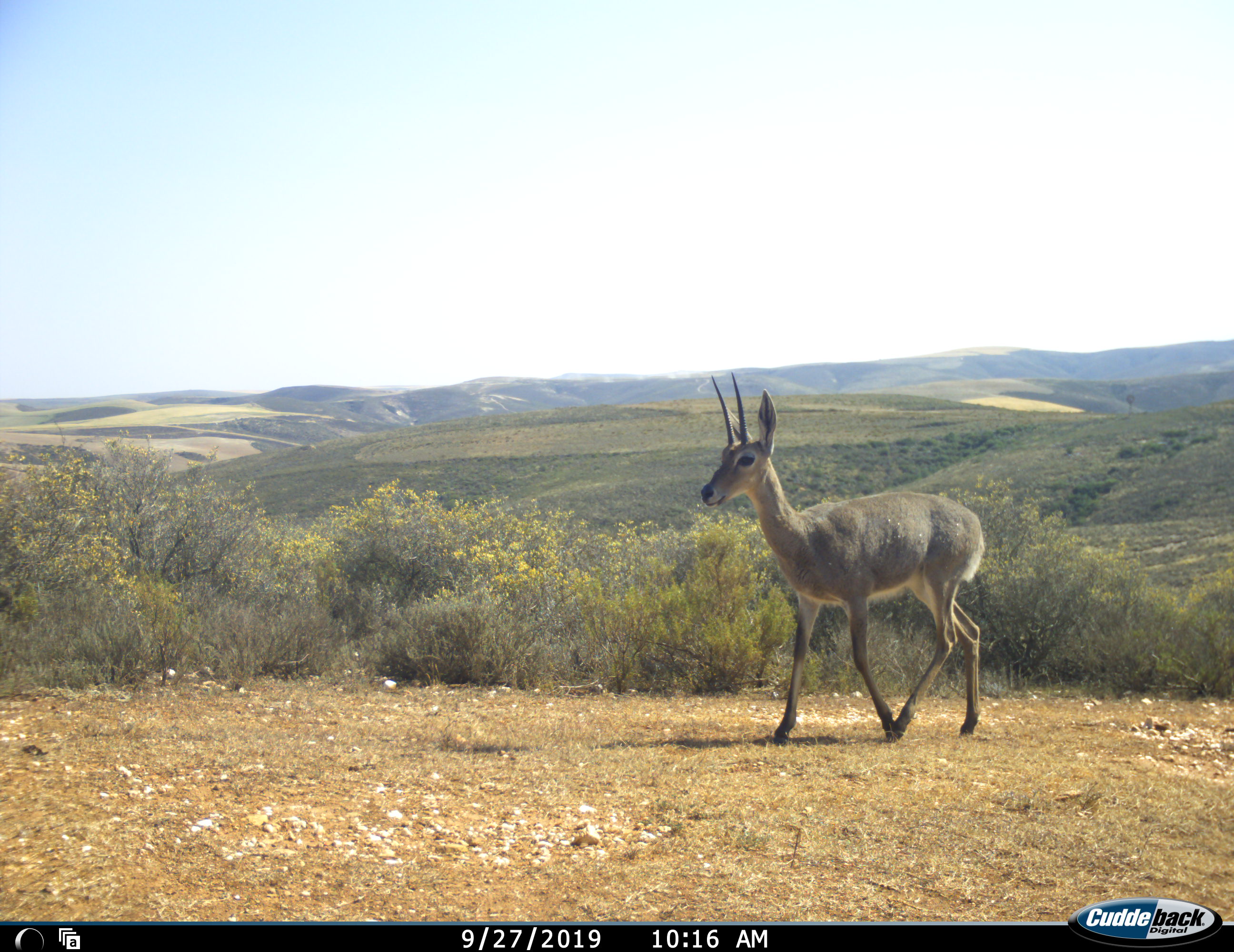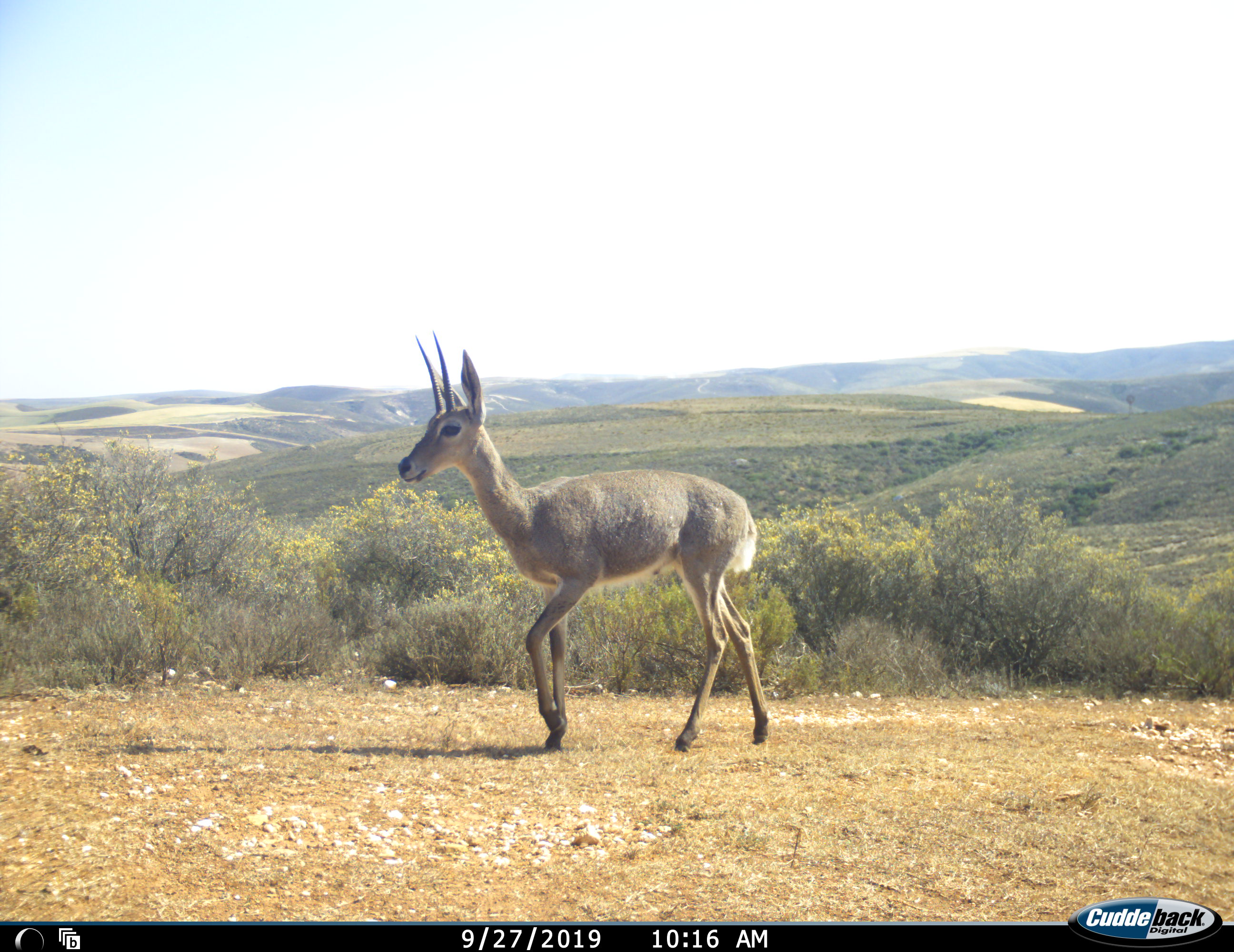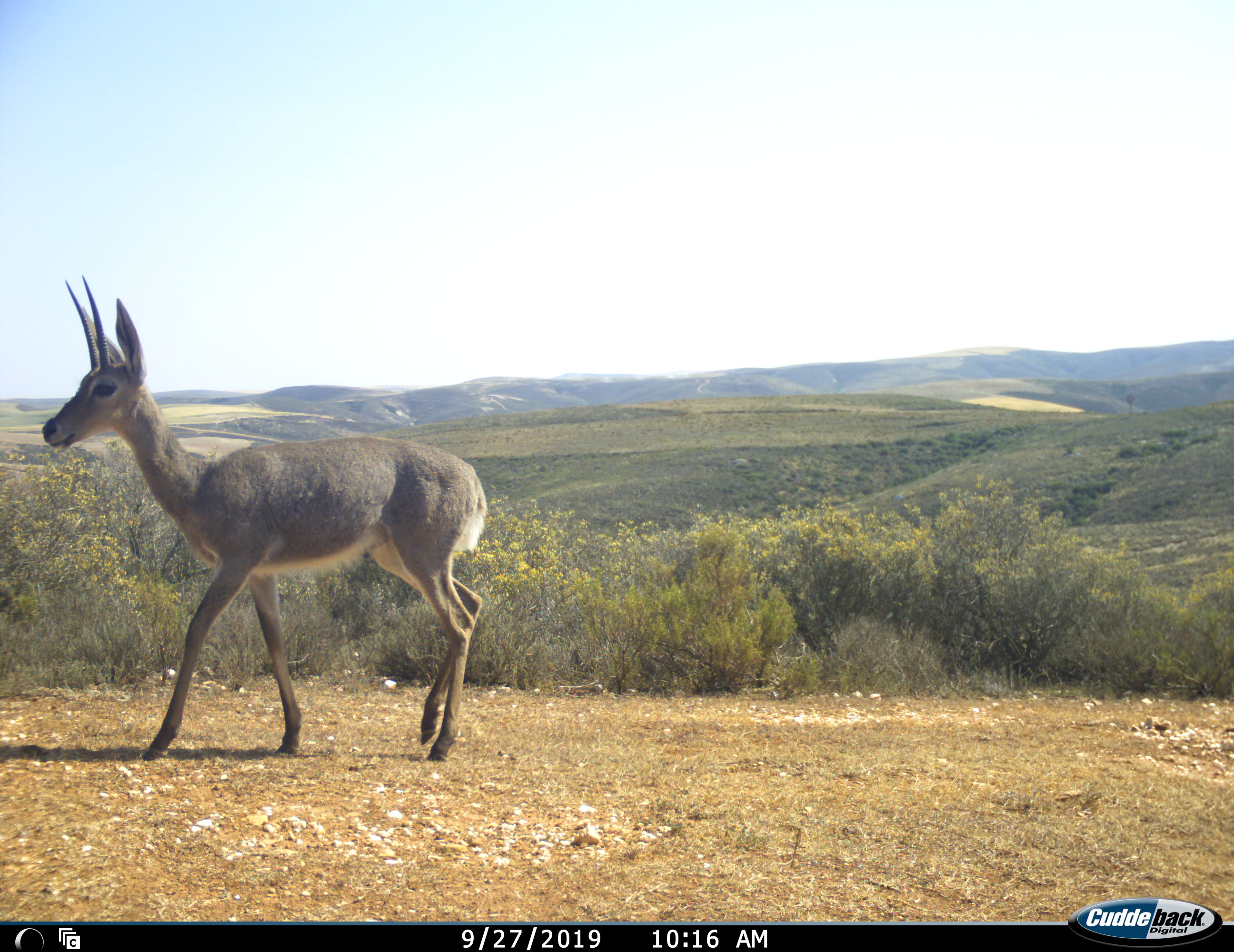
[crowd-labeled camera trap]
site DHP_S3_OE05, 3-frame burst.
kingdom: Animalia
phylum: Chordata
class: Mammalia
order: Artiodactyla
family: Bovidae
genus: Sylvicapra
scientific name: Sylvicapra grimmia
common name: common duiker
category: duikercommongrey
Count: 1.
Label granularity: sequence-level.